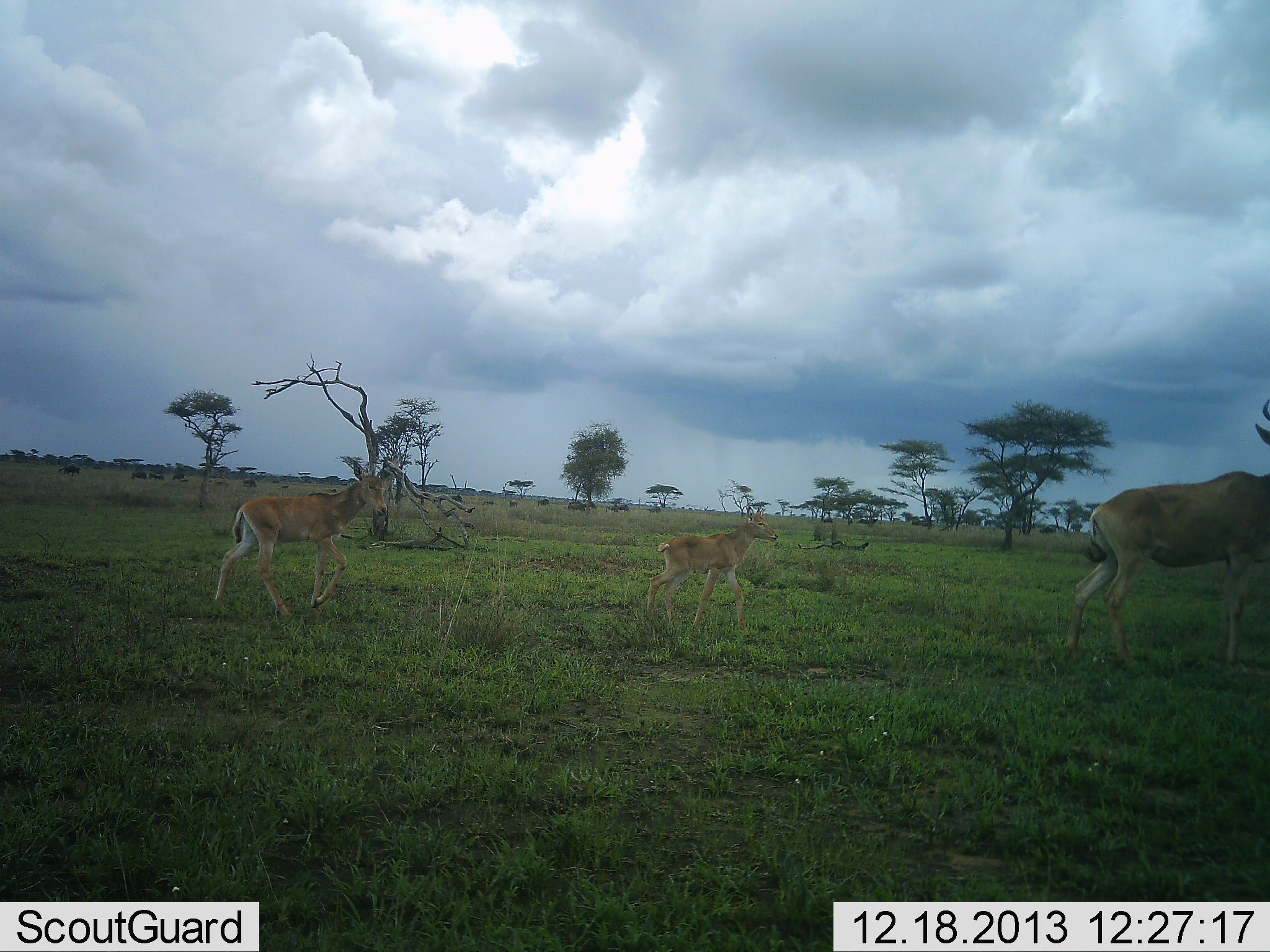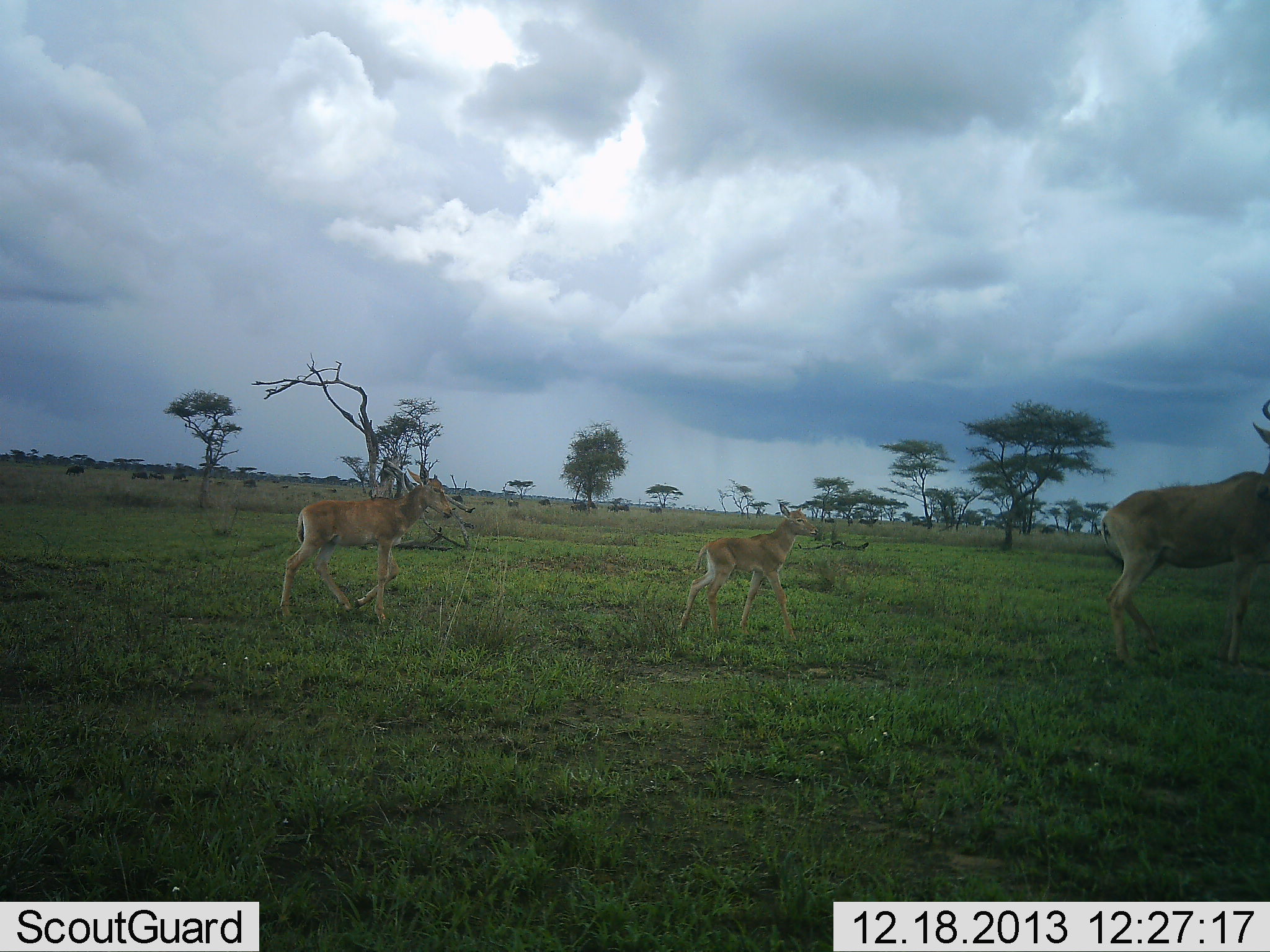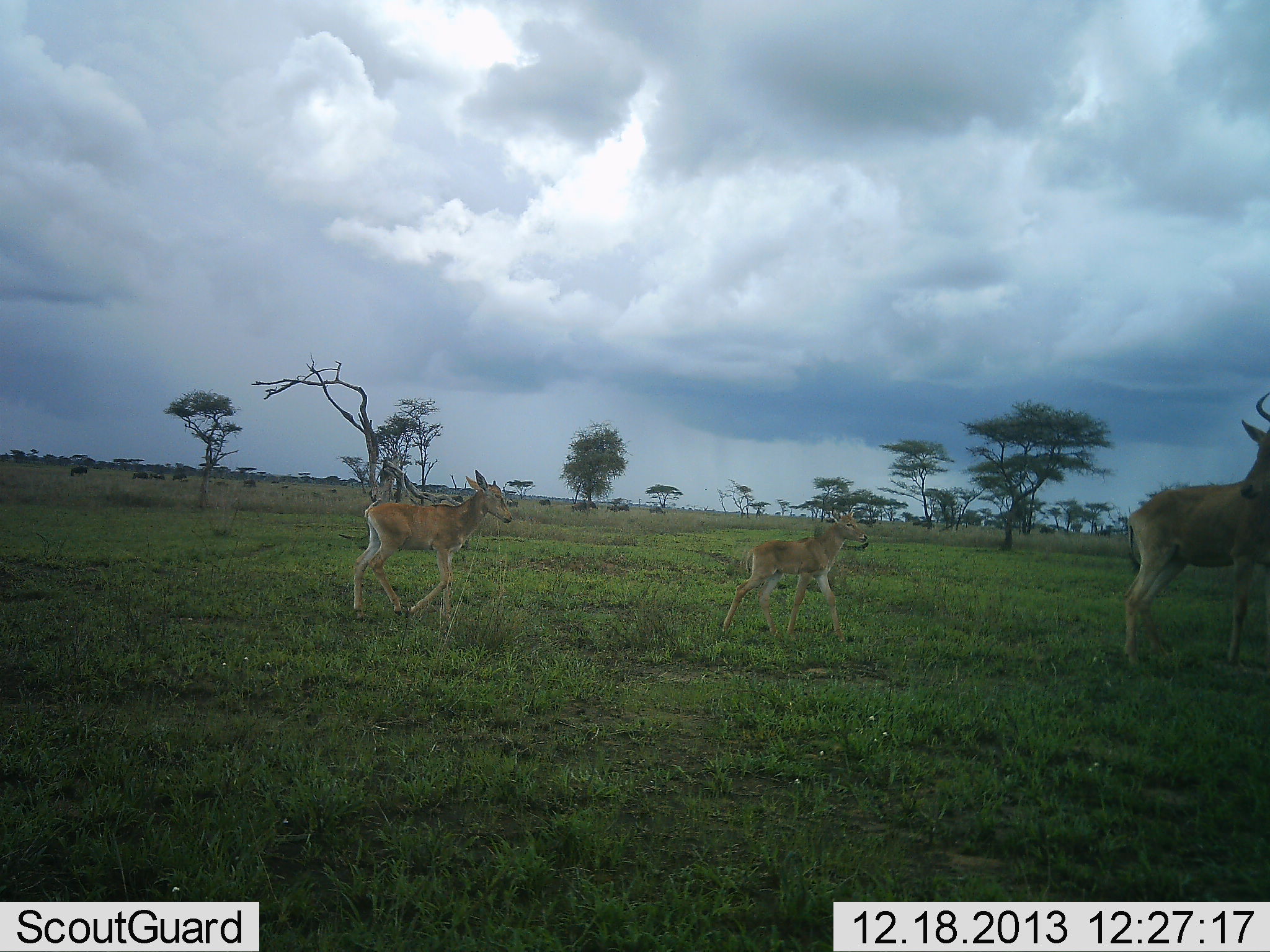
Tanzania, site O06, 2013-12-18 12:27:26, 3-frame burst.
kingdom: Animalia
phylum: Chordata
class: Mammalia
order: Artiodactyla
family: Bovidae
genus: Alcelaphus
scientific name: Alcelaphus buselaphus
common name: hartebeest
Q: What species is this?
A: Hartebeest (Alcelaphus buselaphus).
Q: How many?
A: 3.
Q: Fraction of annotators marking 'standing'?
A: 8%.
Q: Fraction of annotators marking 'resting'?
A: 0%.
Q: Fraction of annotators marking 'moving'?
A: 92%.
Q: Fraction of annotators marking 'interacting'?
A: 0%.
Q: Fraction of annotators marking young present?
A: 100%.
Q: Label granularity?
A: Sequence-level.